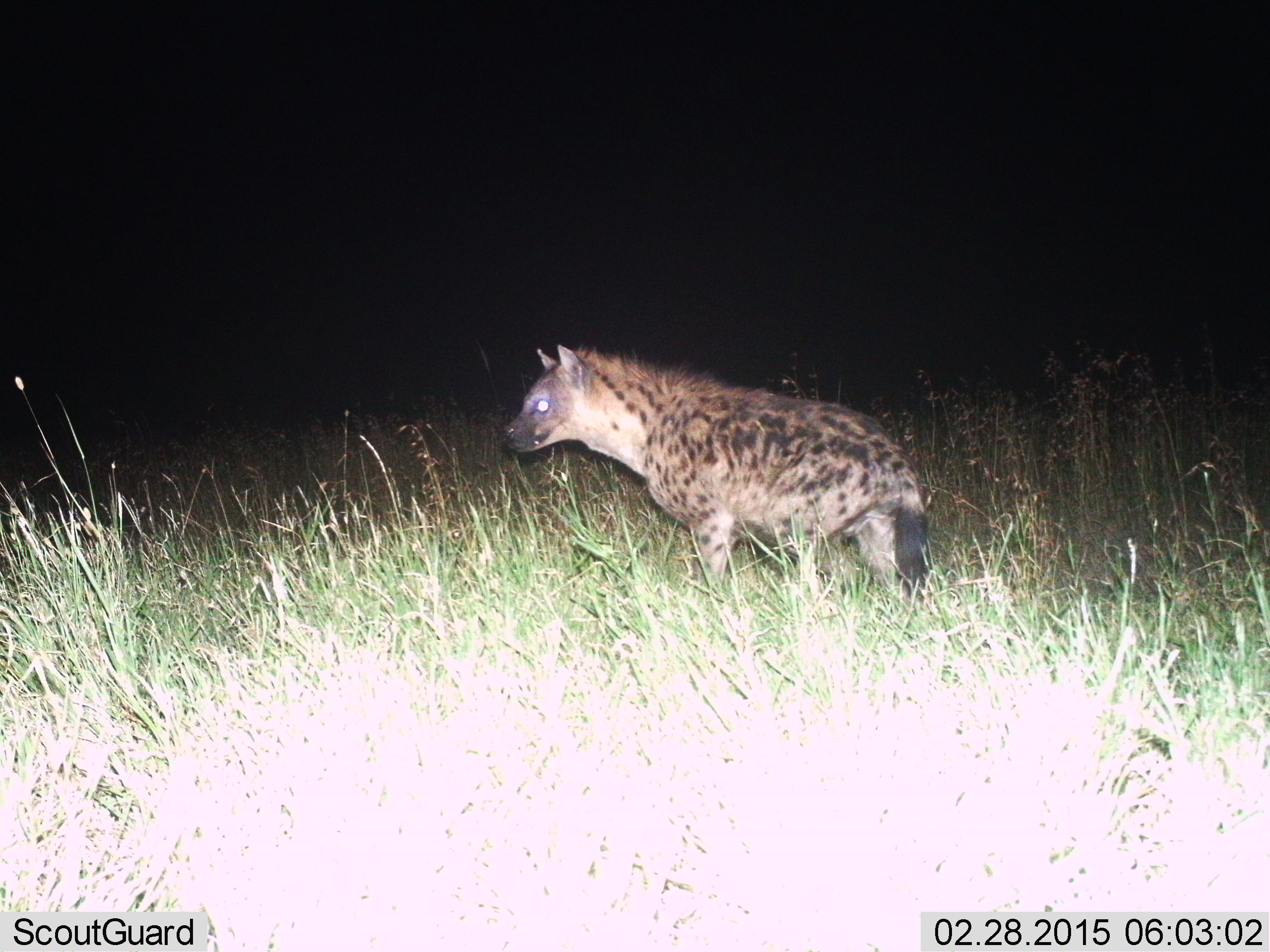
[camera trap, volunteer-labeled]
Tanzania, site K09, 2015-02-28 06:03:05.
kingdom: Animalia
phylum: Chordata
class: Mammalia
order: Carnivora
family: Hyaenidae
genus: Crocuta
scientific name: Crocuta crocuta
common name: spotted hyena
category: hyenaspotted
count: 1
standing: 80%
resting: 0%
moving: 20%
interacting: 0%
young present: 0%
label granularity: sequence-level